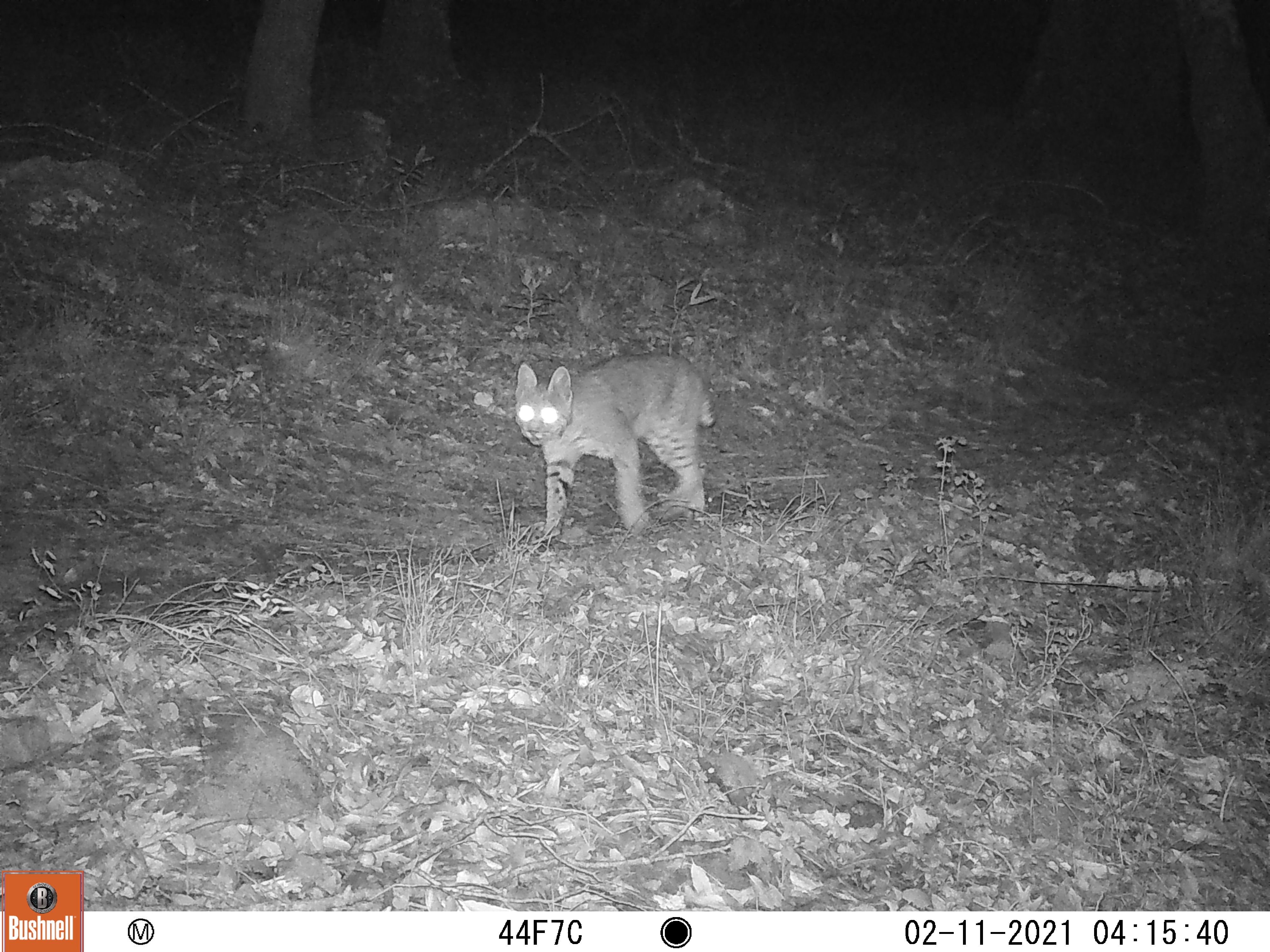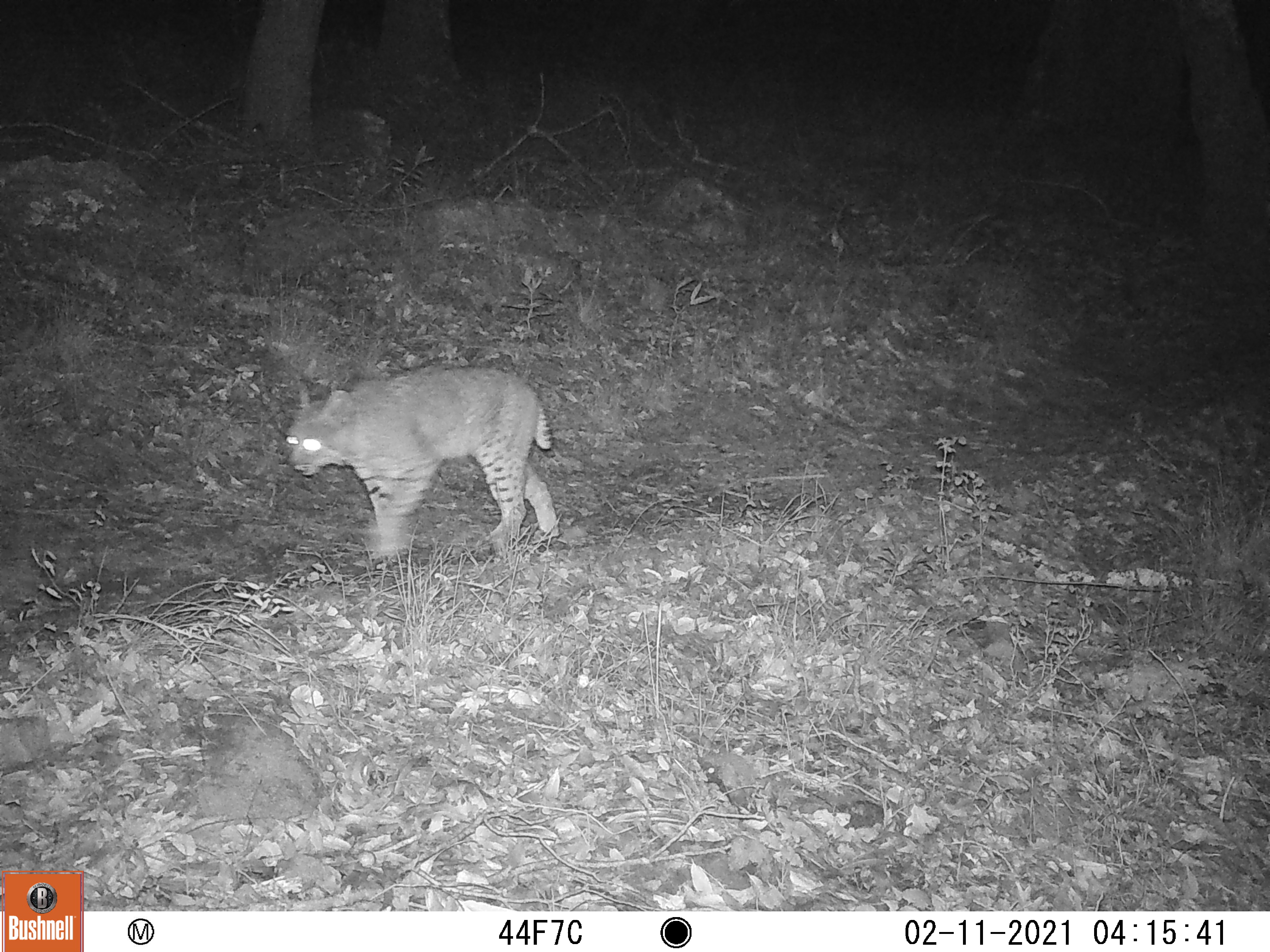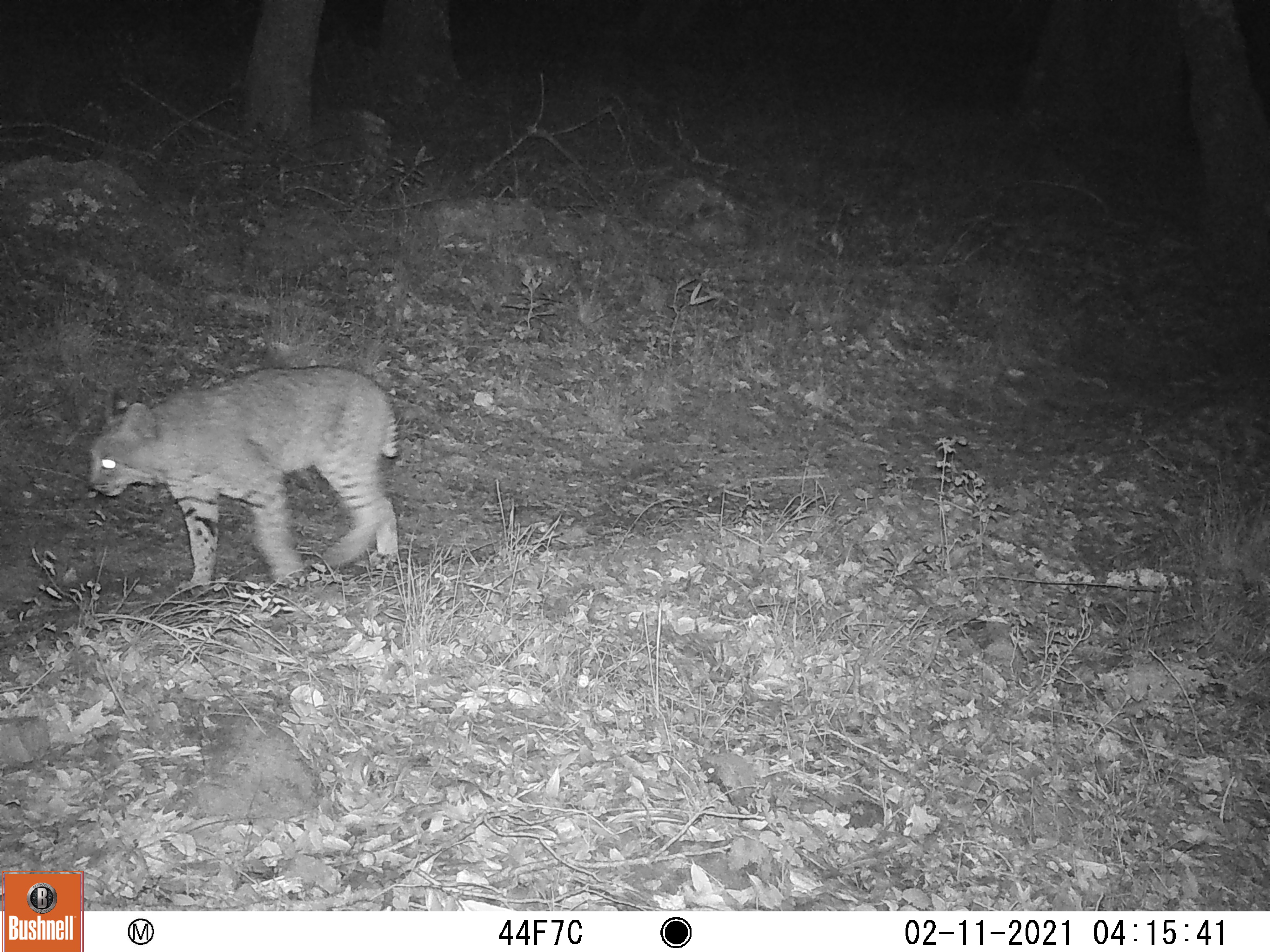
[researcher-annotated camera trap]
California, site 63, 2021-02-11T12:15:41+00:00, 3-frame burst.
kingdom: Animalia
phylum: Chordata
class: Mammalia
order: Carnivora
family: Felidae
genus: Lynx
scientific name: Lynx rufus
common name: bobcat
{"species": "bobcat (Lynx rufus)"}